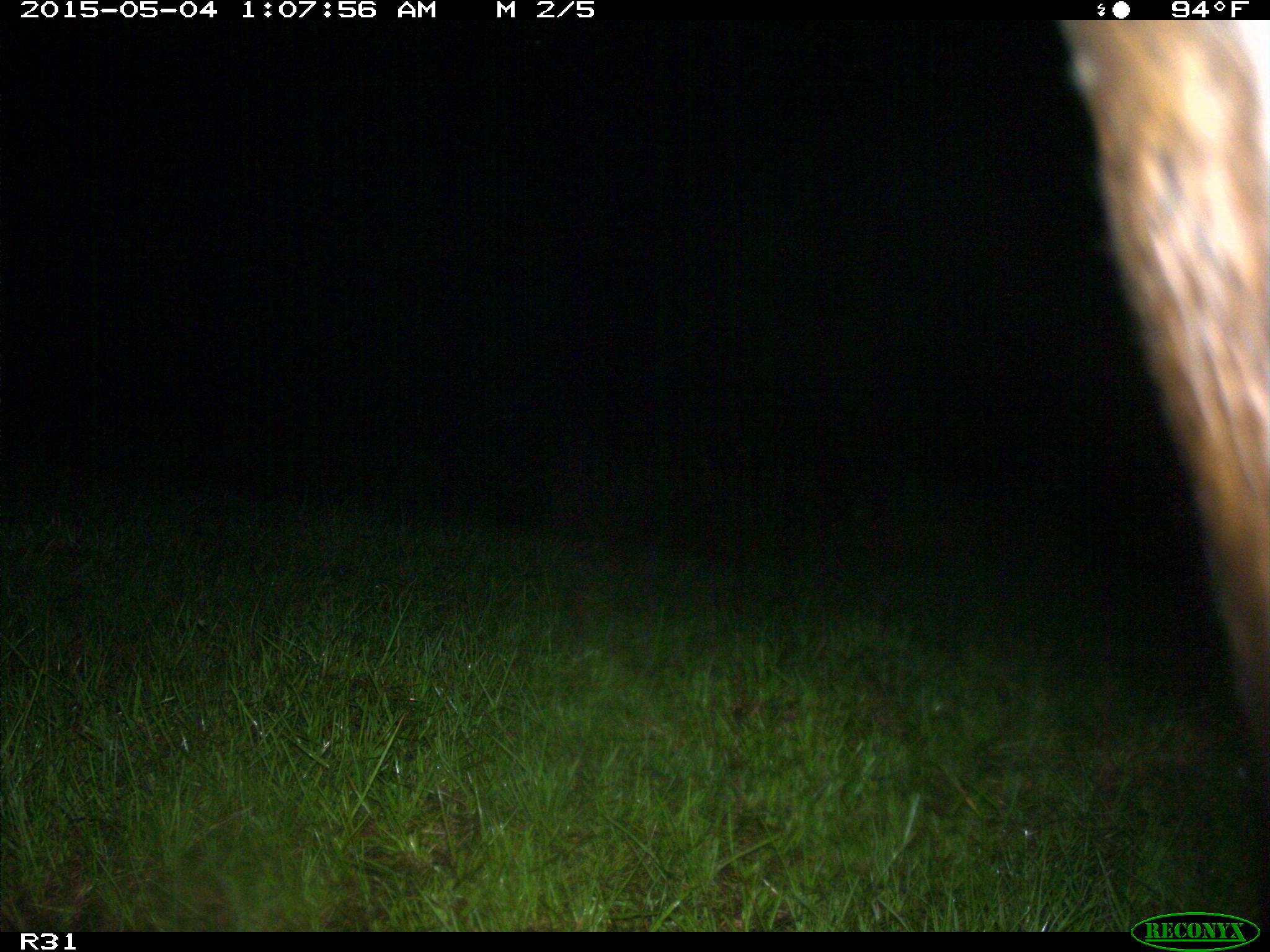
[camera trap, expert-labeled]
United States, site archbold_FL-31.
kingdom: Animalia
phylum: Chordata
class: Mammalia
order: Artiodactyla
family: Bovidae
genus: Bos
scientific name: Bos taurus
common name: domestic cow